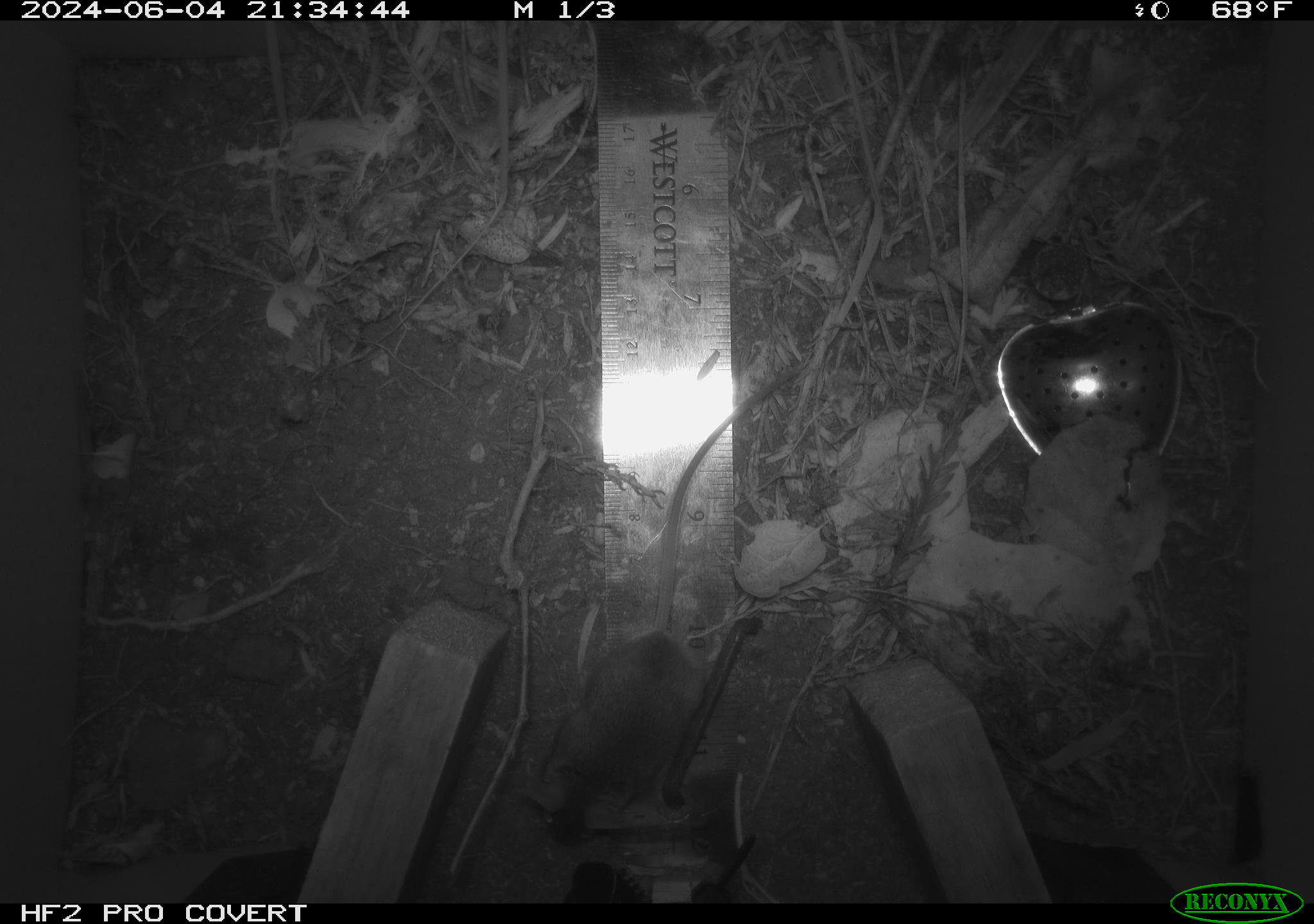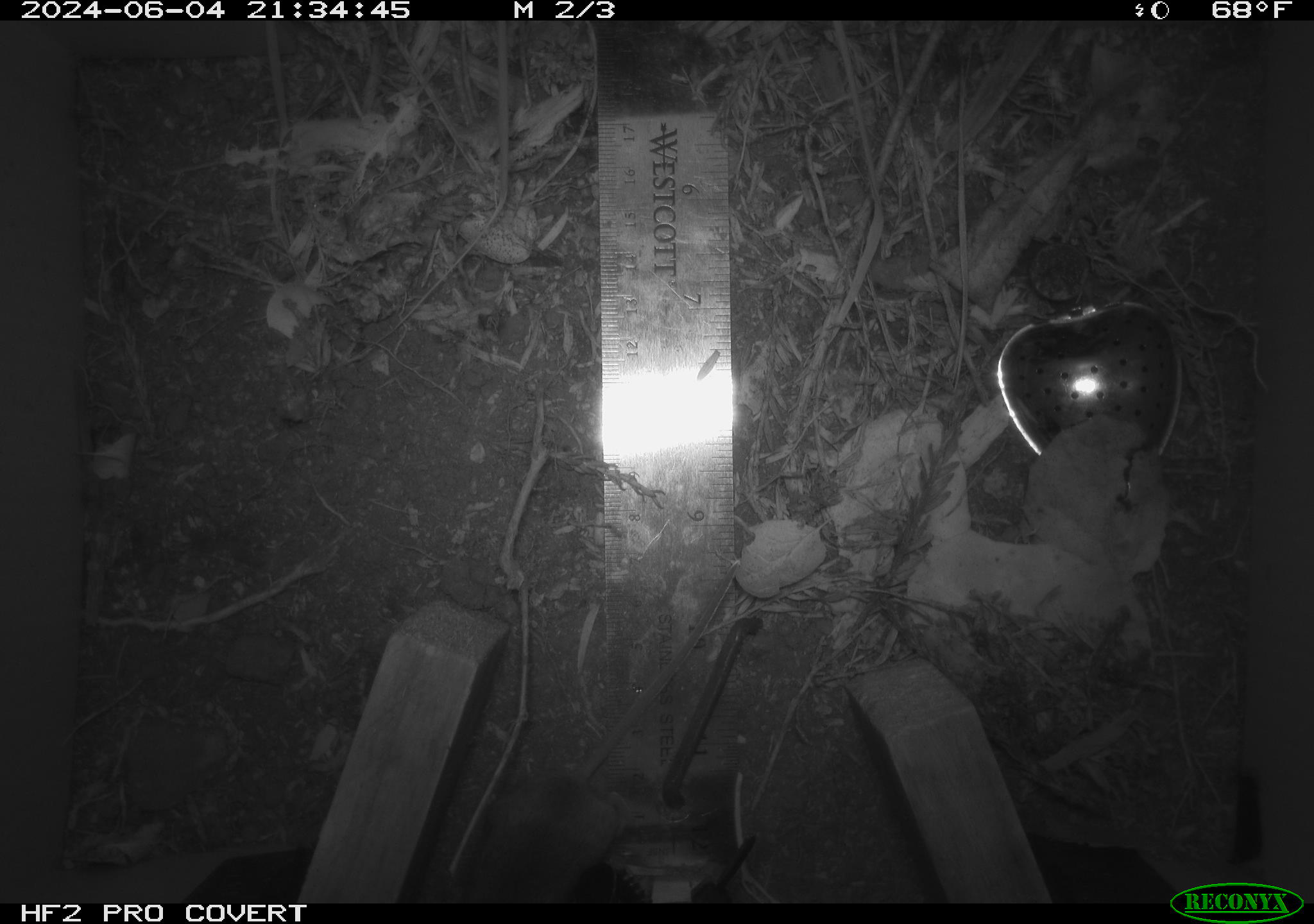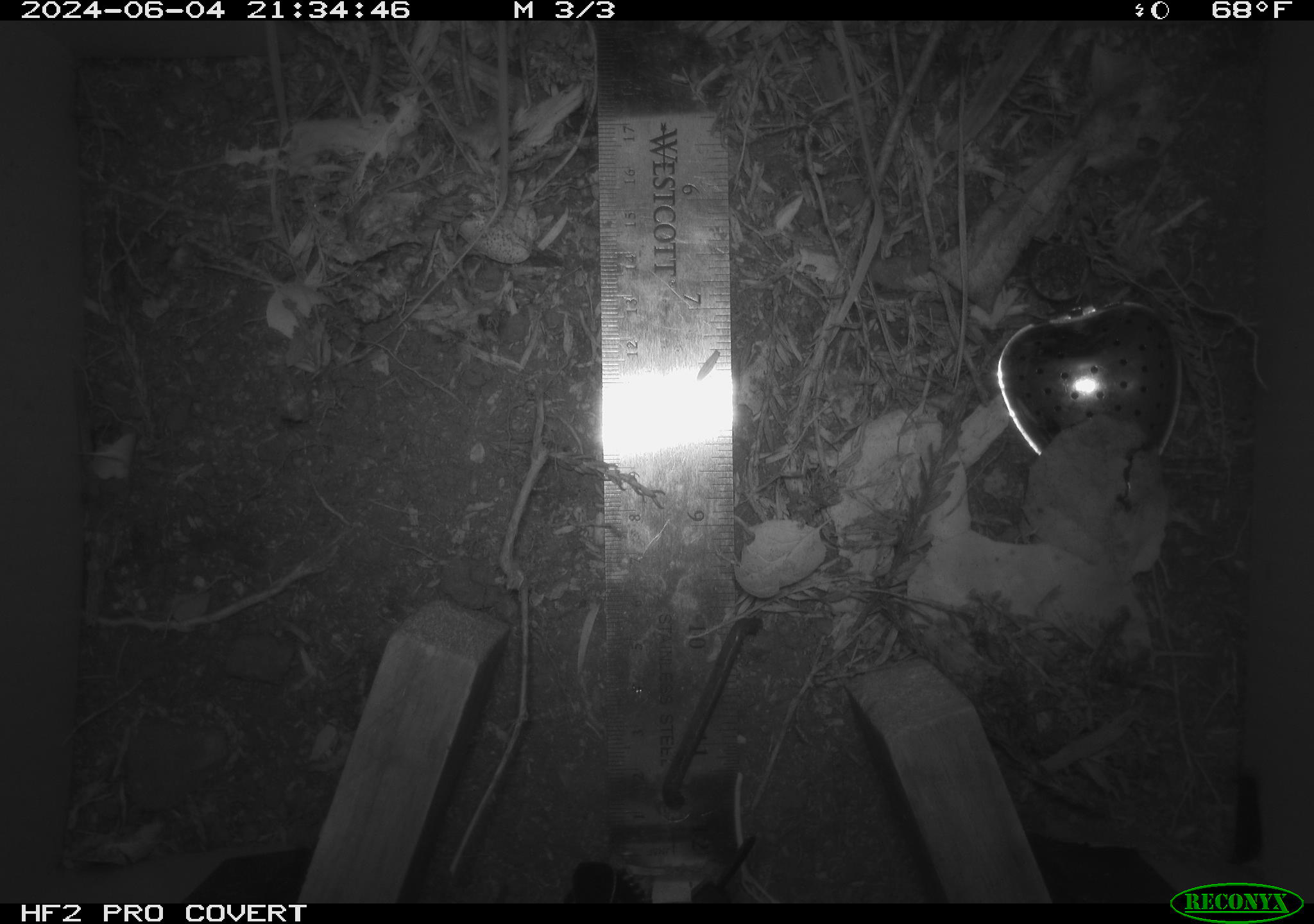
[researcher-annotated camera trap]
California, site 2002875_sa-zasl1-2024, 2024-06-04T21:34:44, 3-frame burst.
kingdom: Animalia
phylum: Chordata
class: Mammalia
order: Rodentia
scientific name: Rodentia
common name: mouse species